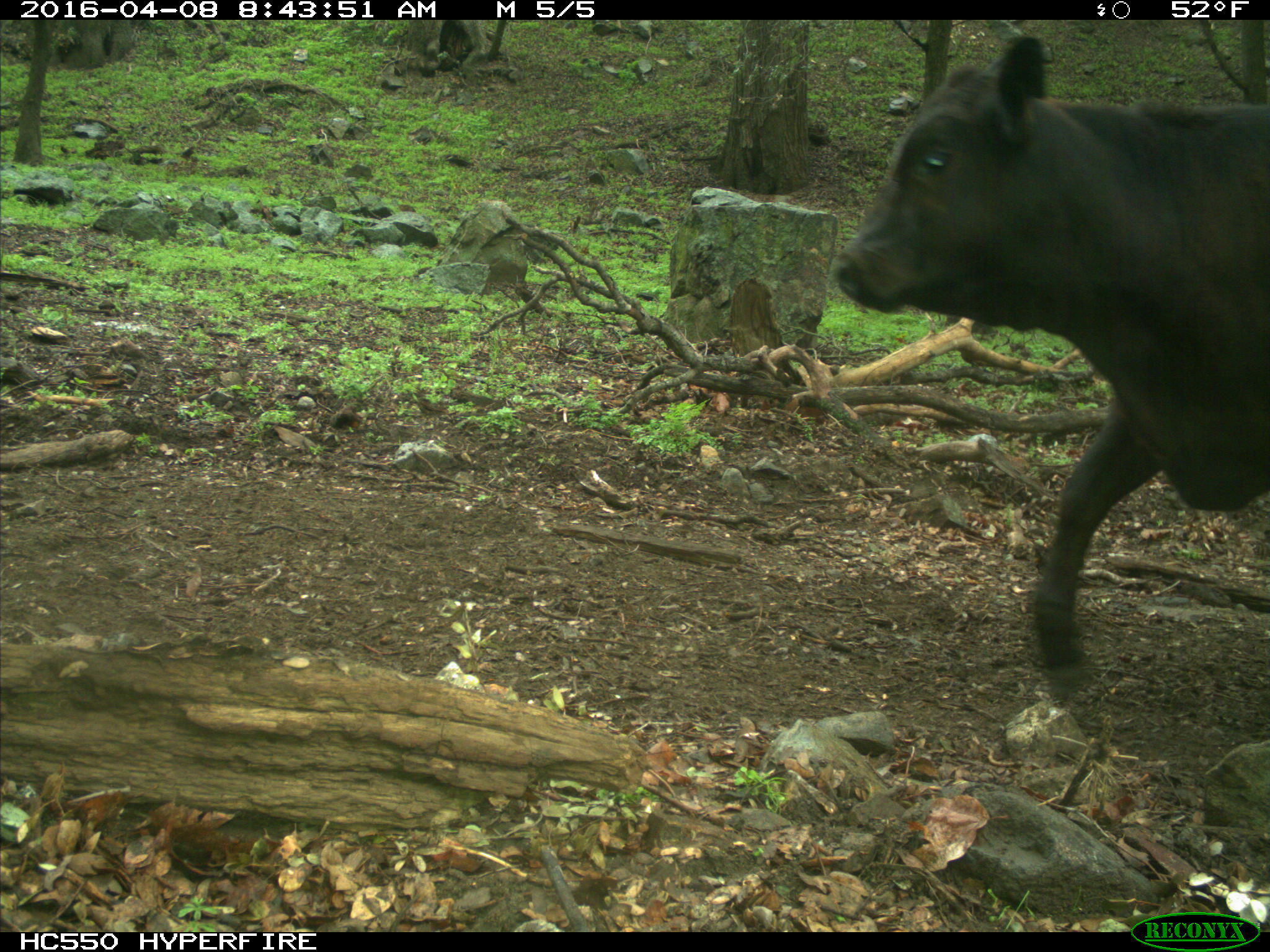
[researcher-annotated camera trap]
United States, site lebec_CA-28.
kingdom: Animalia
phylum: Chordata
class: Mammalia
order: Artiodactyla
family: Bovidae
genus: Bos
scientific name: Bos taurus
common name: domestic cow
Bos taurus (domestic cow).